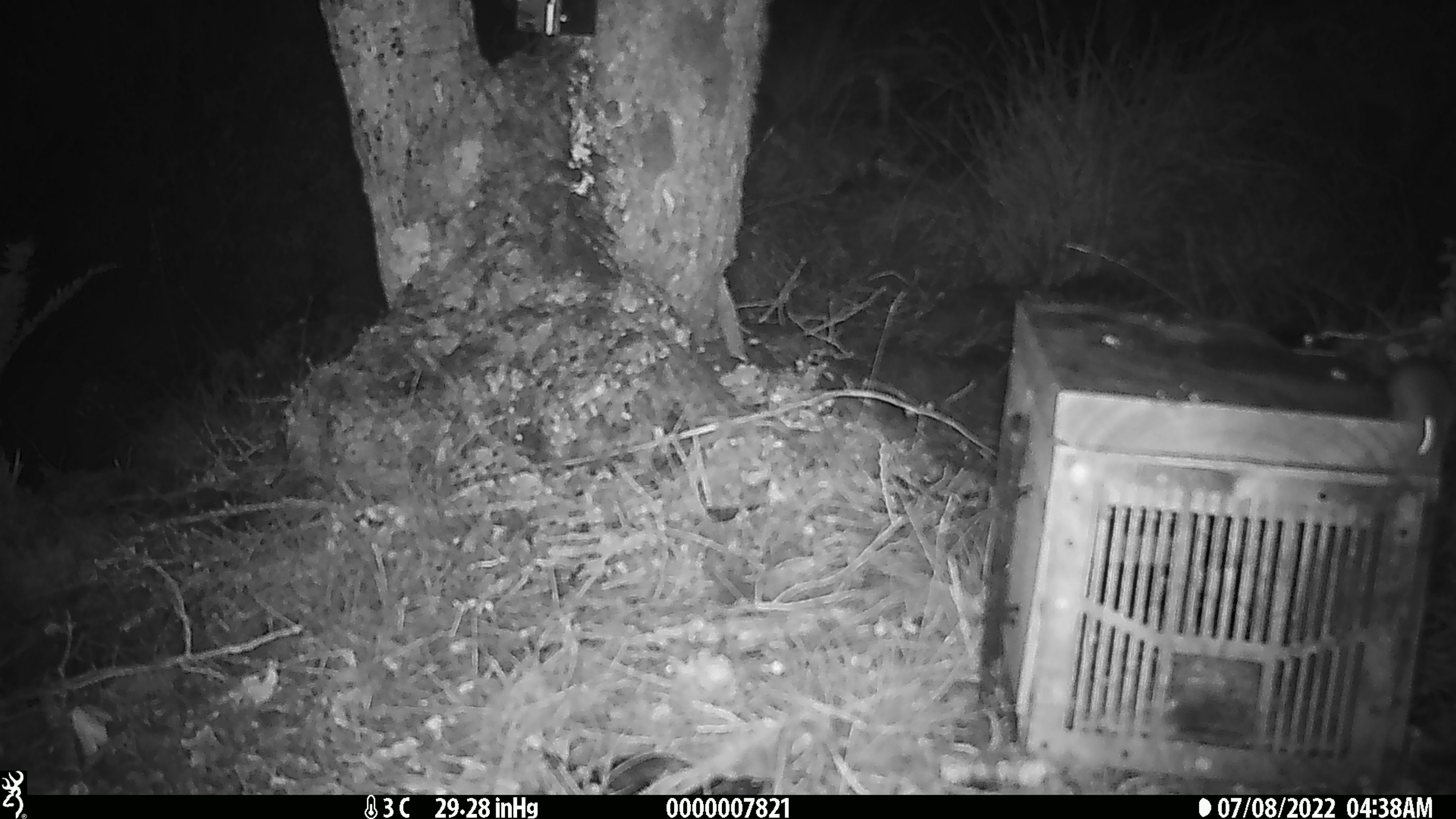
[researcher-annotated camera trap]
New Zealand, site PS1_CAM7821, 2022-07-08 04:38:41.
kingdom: Animalia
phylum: Chordata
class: Mammalia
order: Rodentia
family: Muridae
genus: Mus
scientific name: Mus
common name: mouse